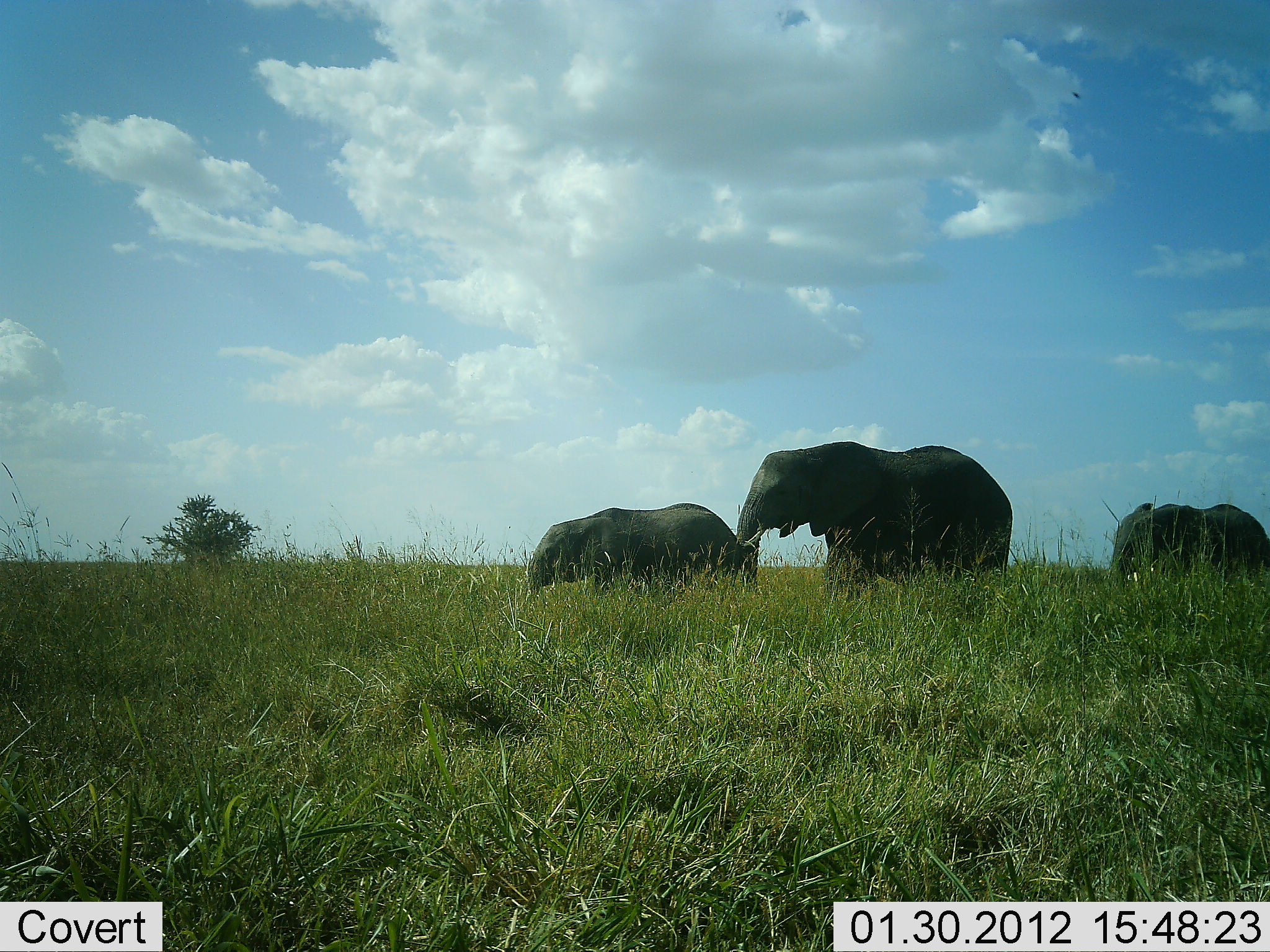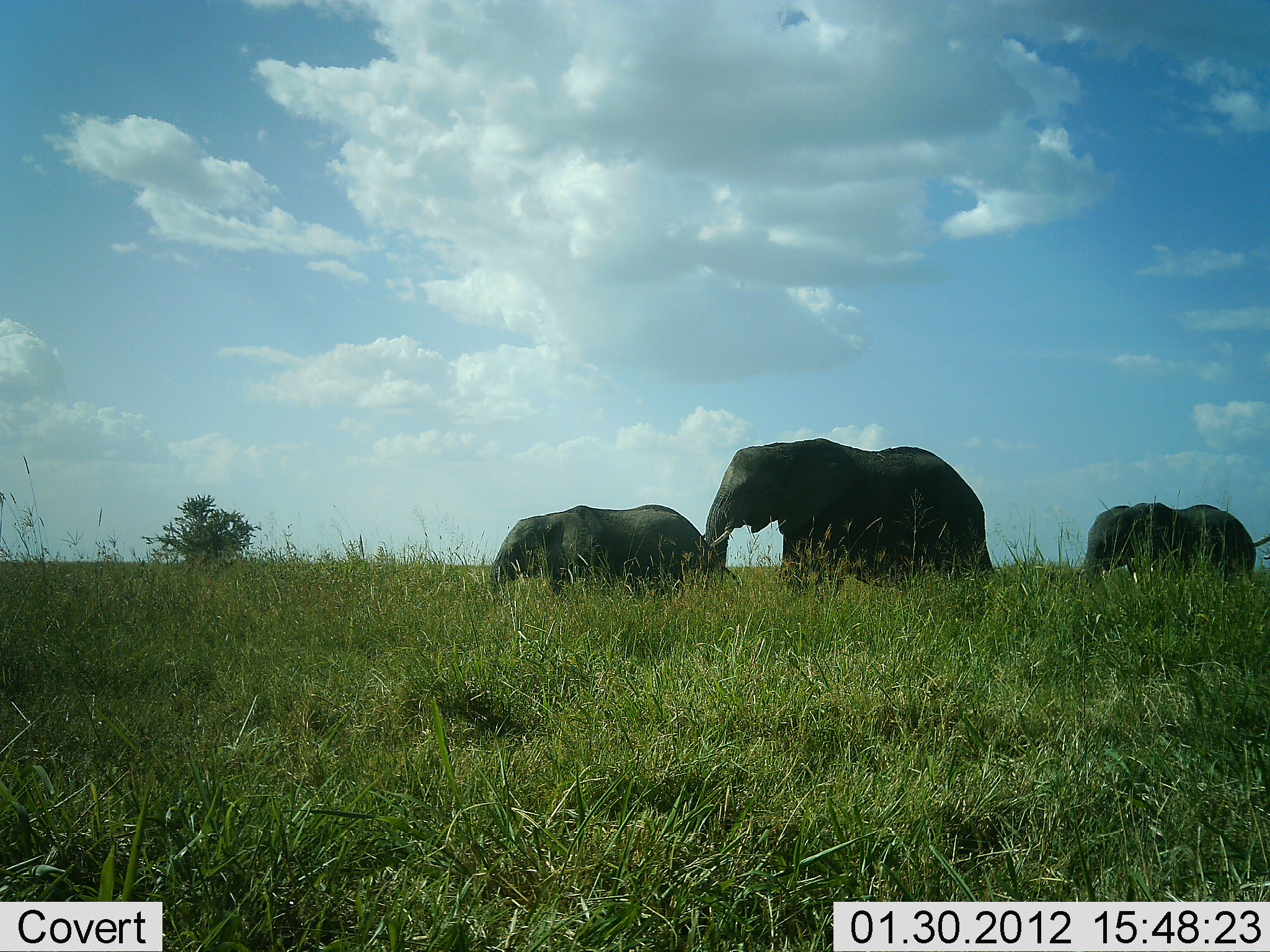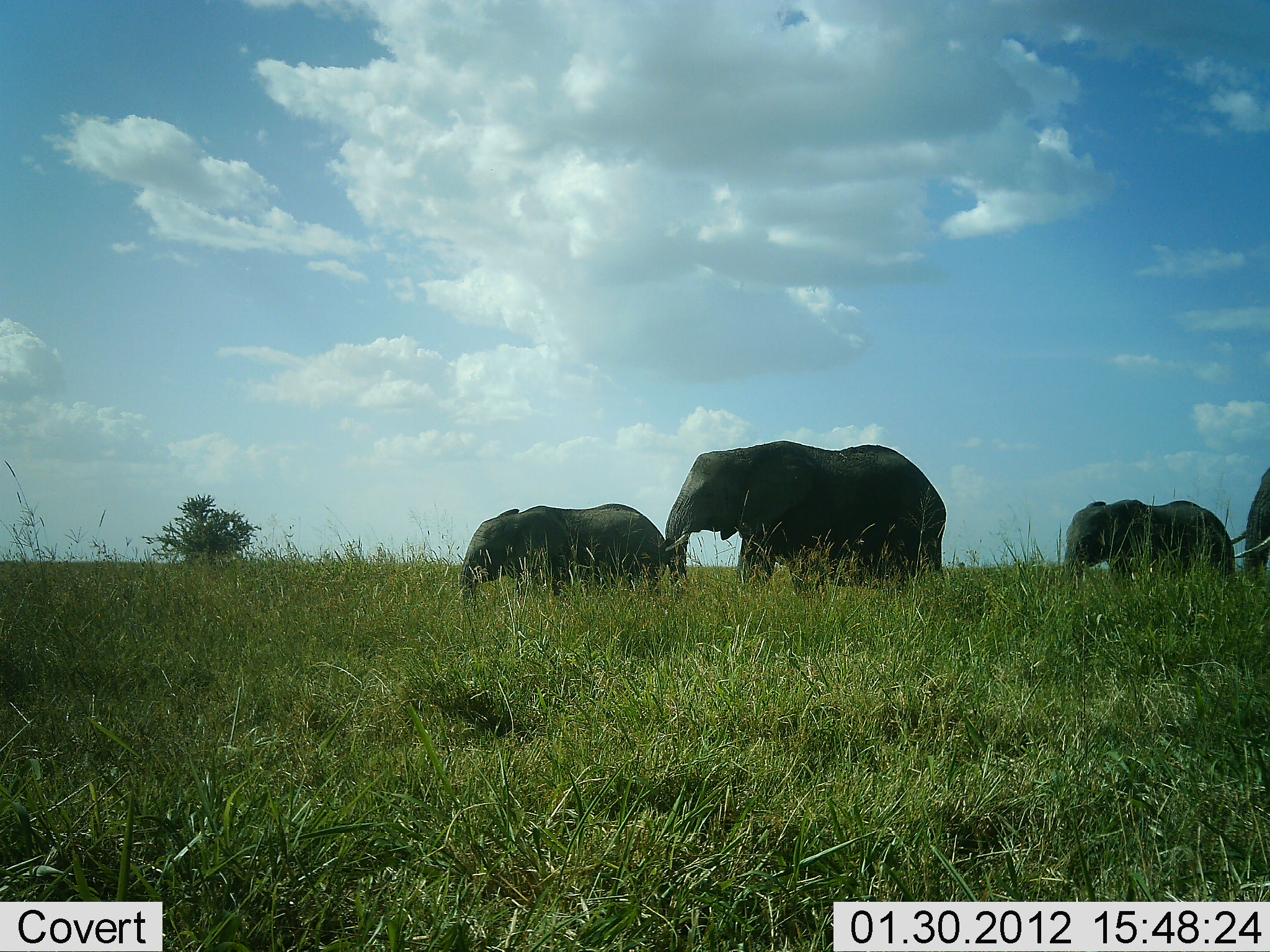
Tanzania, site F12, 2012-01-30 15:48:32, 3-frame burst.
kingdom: Animalia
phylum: Chordata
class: Mammalia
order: Proboscidea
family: Elephantidae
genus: Loxodonta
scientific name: Loxodonta africana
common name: african bush elephant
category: elephant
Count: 4.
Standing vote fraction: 8%.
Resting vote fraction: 0%.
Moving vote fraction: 100%.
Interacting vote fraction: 0%.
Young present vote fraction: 33%.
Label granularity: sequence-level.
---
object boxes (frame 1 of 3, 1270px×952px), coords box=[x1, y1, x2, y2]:
animal: box=[736, 441, 1013, 576]; box=[524, 502, 738, 590]; box=[1108, 502, 1270, 574]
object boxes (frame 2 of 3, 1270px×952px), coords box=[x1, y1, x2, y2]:
animal: box=[702, 438, 996, 592]; box=[486, 504, 744, 596]; box=[1078, 502, 1257, 577]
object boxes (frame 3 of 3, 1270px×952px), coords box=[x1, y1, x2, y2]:
animal: box=[660, 439, 947, 588]; box=[459, 504, 665, 597]; box=[1061, 499, 1236, 581]; box=[1227, 468, 1270, 577]